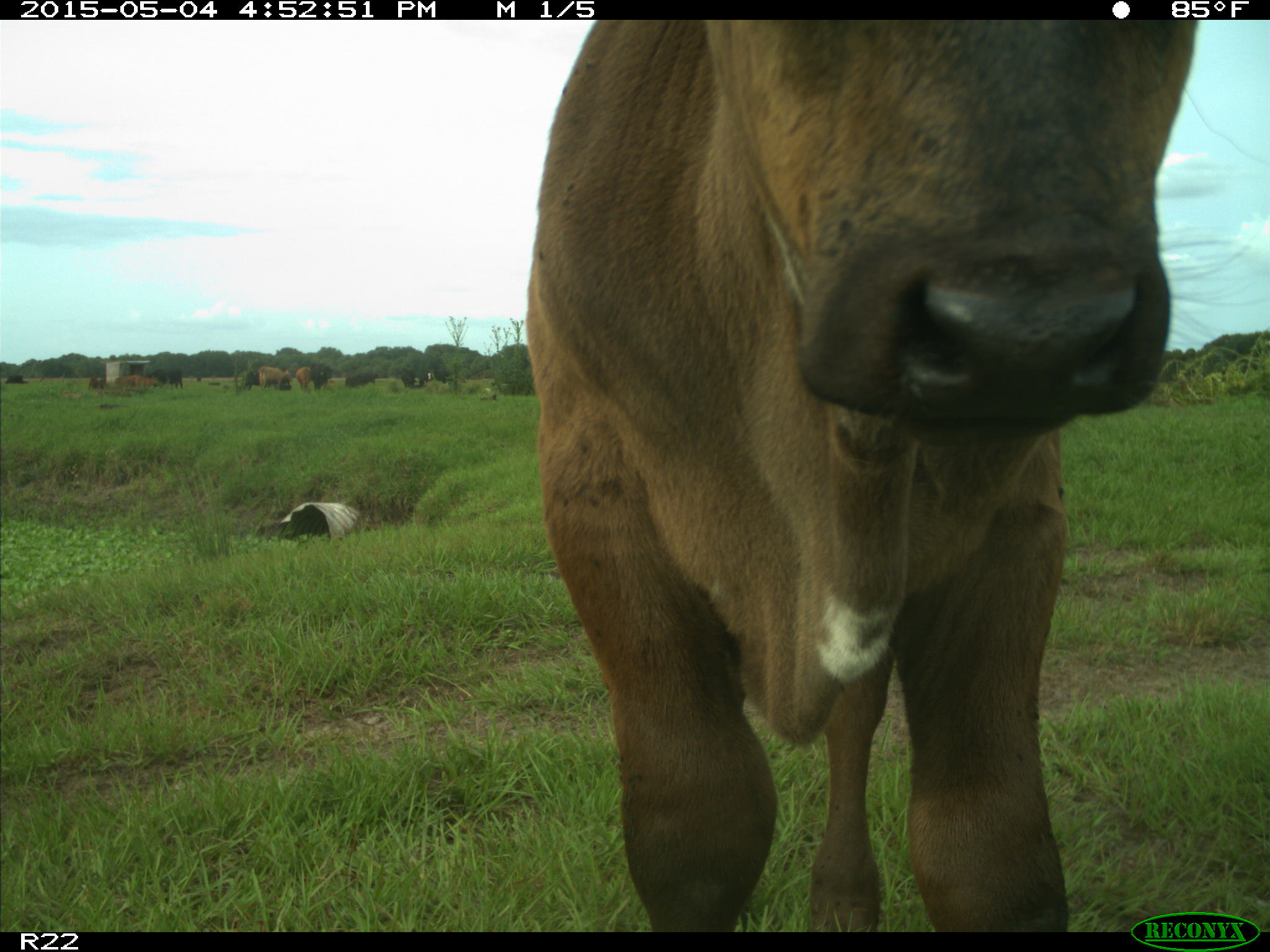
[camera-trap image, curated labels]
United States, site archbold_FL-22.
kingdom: Animalia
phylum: Chordata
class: Mammalia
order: Artiodactyla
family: Bovidae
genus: Bos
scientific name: Bos taurus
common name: domestic cow